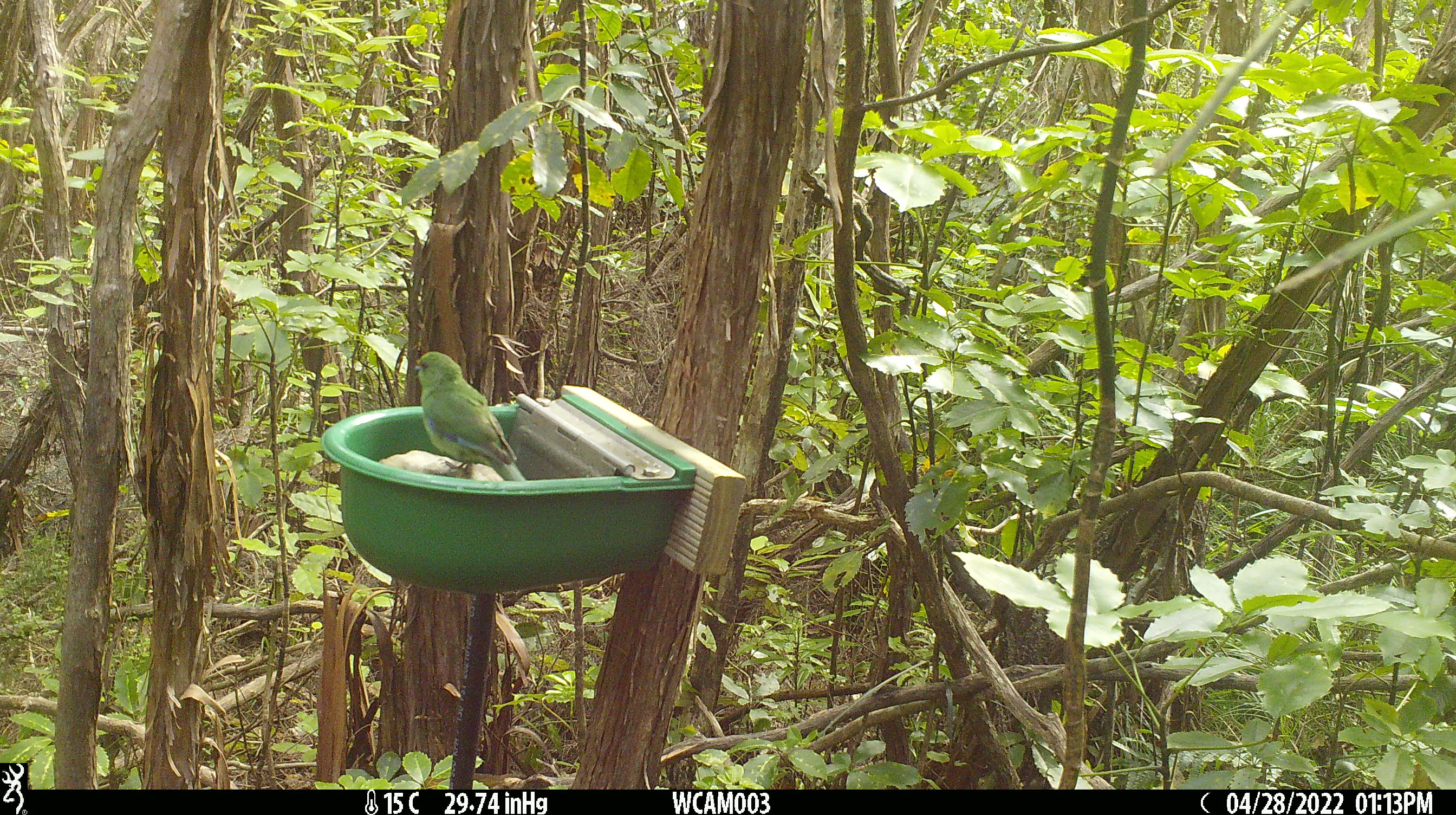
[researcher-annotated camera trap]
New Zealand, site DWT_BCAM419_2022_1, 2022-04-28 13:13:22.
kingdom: Animalia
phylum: Chordata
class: Aves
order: Psittaciformes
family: Psittaculidae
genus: Cyanoramphus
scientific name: Cyanoramphus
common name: parakeet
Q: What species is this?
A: Parakeet (Cyanoramphus).